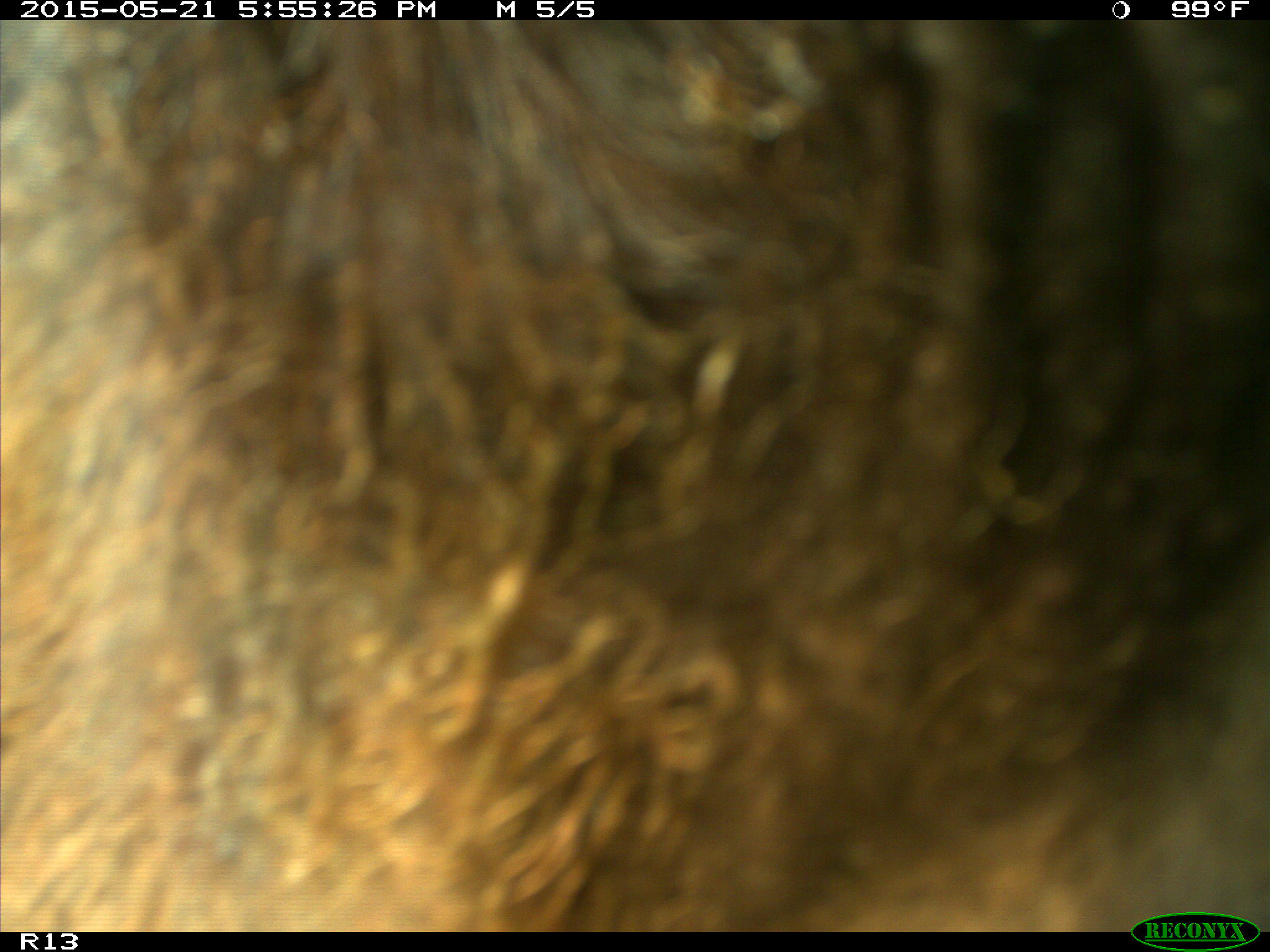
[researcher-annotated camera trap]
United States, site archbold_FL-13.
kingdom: Animalia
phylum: Chordata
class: Mammalia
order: Artiodactyla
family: Bovidae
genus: Bos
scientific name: Bos taurus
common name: domestic cow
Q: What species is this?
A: Bos taurus (domestic cow).